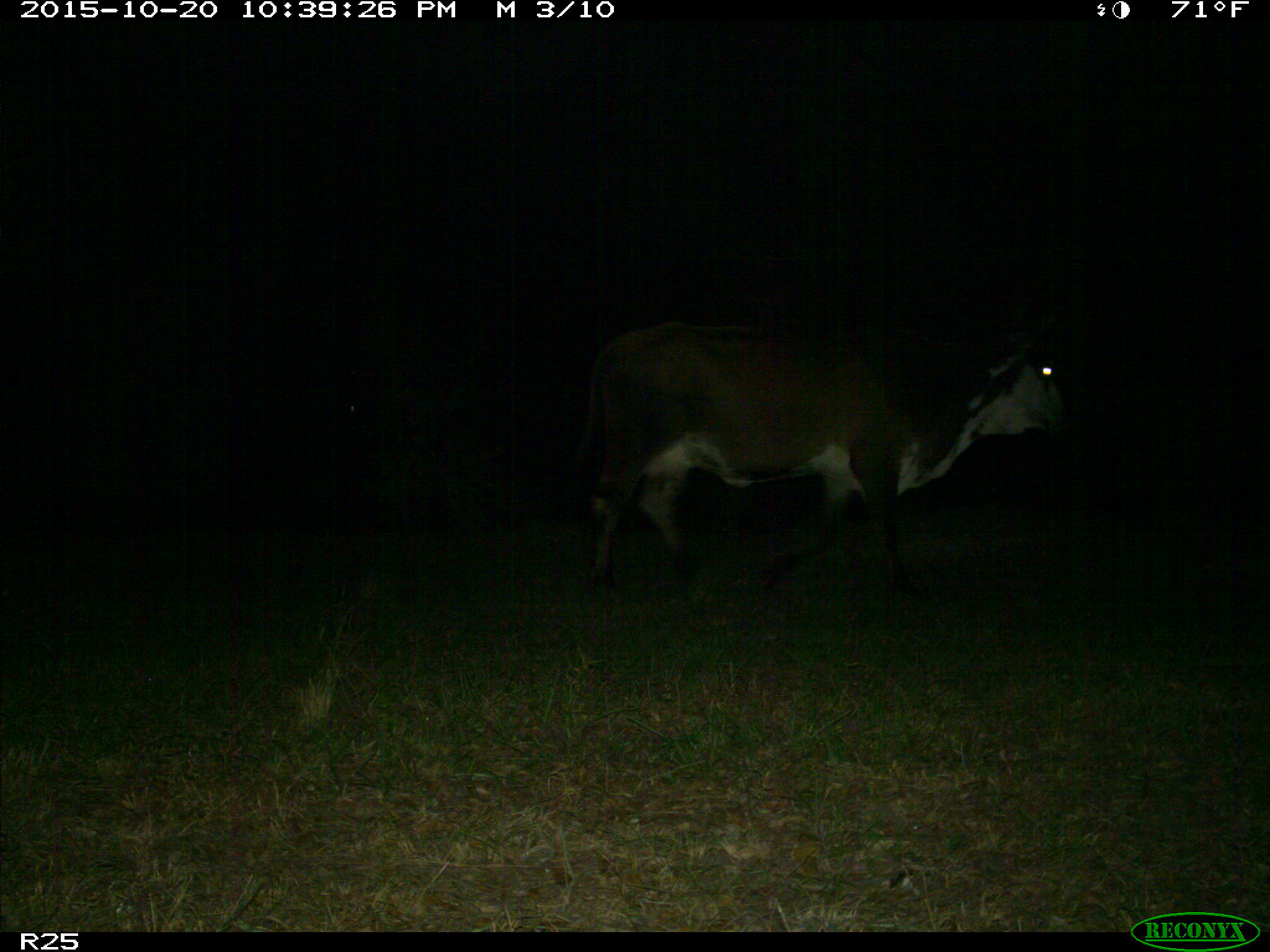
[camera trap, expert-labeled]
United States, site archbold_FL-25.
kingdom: Animalia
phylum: Chordata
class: Mammalia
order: Artiodactyla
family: Bovidae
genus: Bos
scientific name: Bos taurus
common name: domestic cow